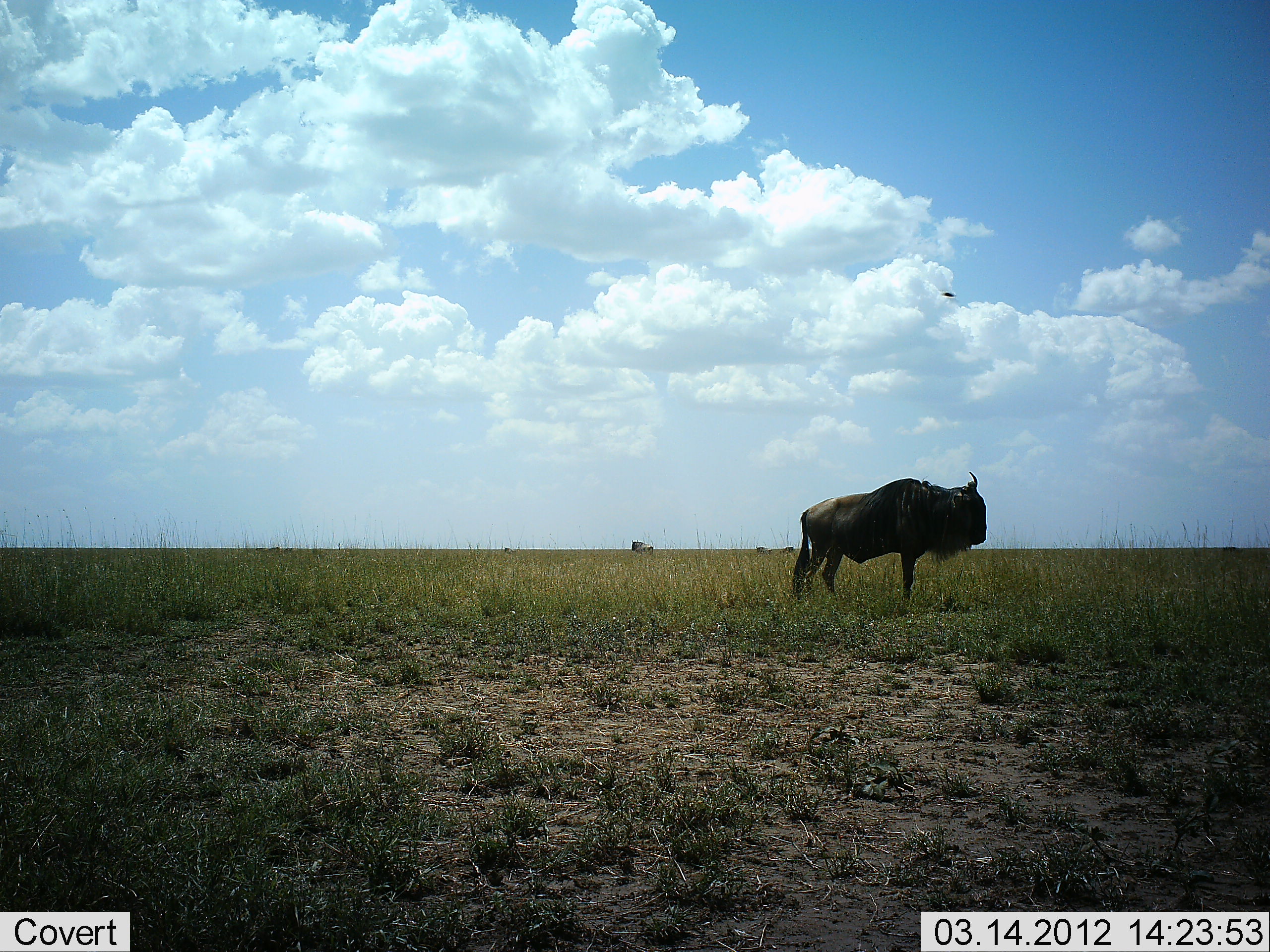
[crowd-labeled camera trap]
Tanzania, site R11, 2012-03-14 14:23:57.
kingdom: Animalia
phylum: Chordata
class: Mammalia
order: Artiodactyla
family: Bovidae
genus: Connochaetes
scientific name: Connochaetes taurinus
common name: blue wildebeest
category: wildebeest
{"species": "wildebeest (blue wildebeest) (Connochaetes taurinus)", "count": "1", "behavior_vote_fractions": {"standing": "100%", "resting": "0%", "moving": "0%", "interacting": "0%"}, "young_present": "0%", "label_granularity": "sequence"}